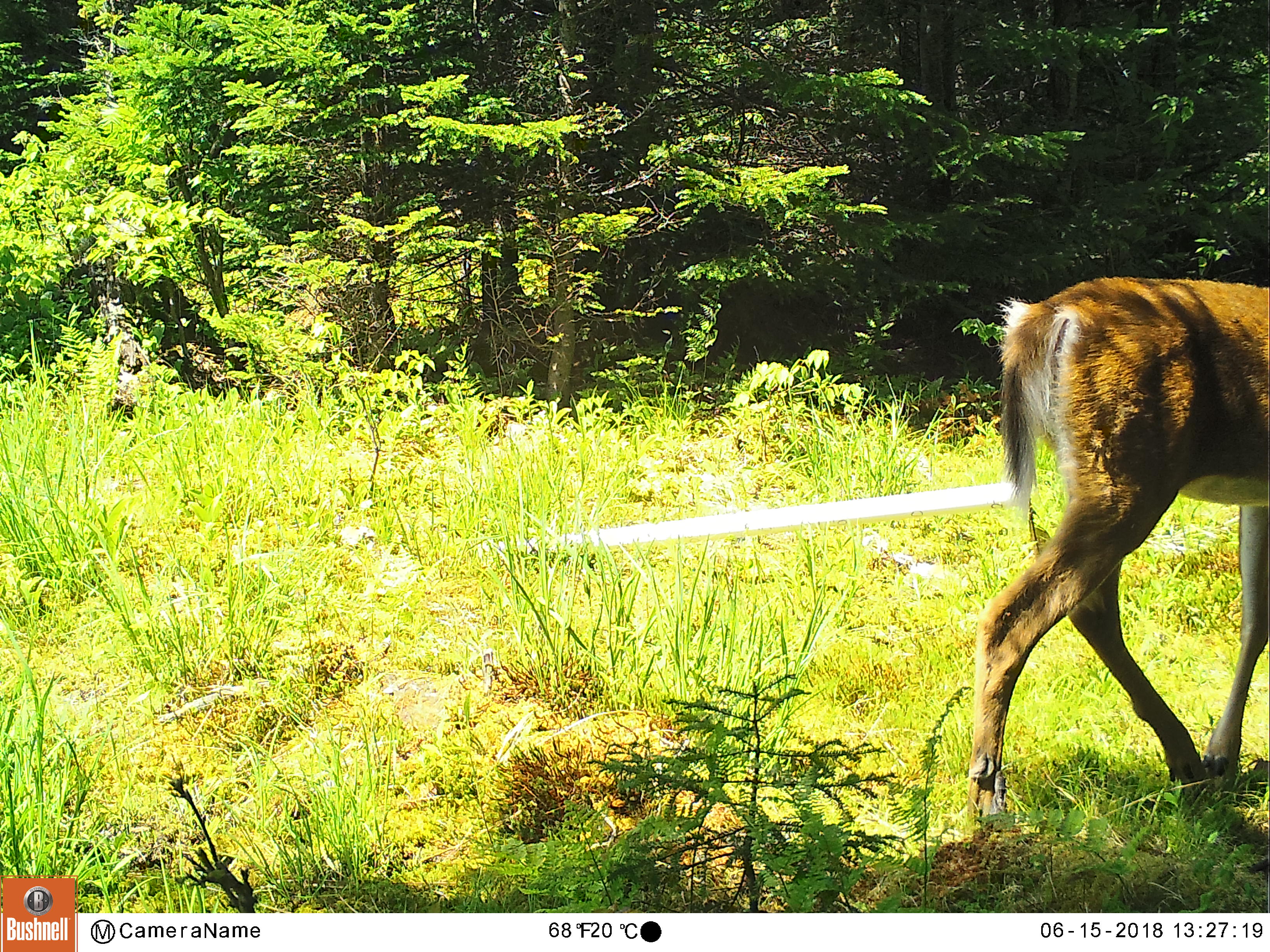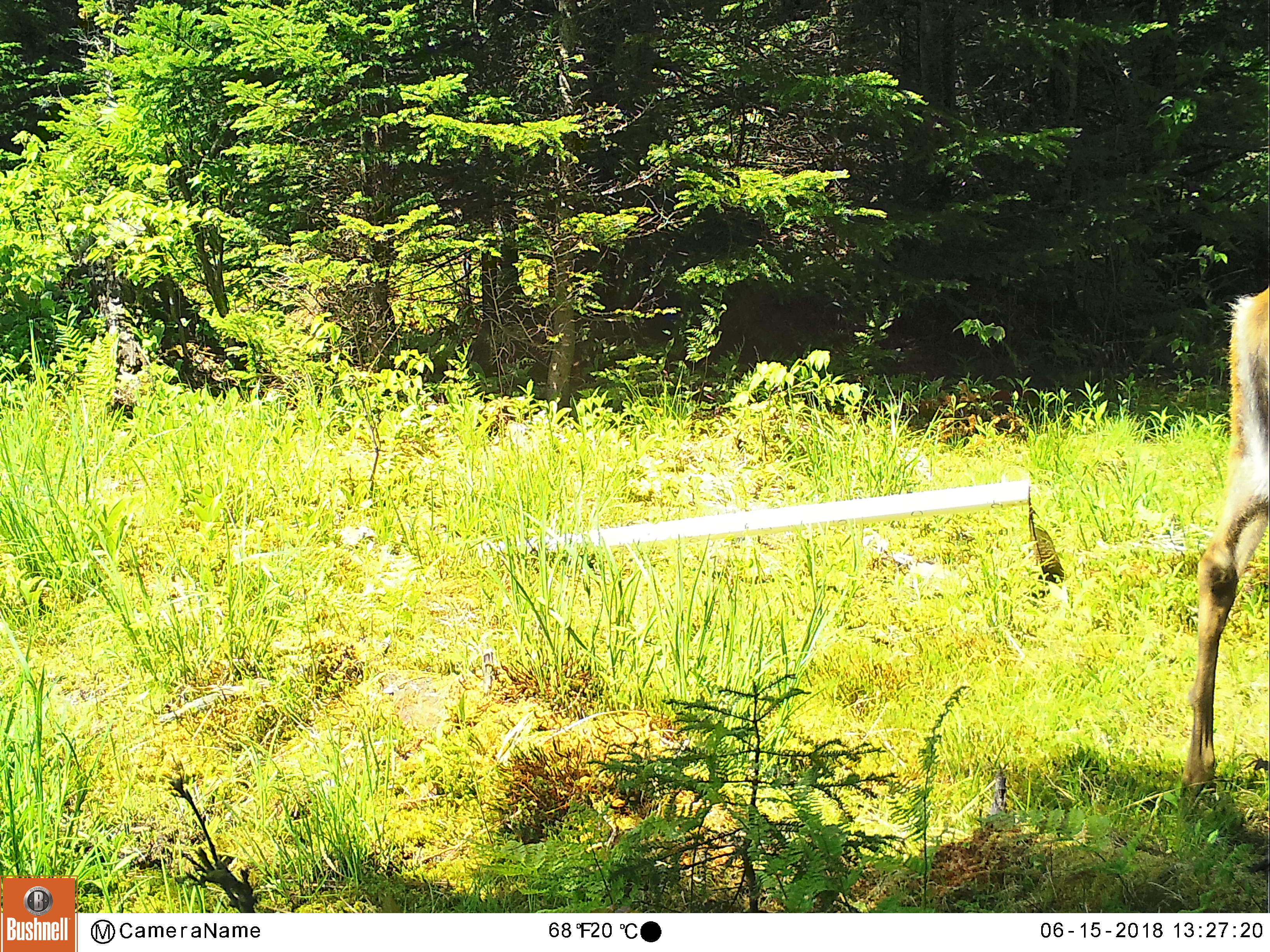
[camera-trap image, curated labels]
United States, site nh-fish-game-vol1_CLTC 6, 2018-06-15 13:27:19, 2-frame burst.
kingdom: Animalia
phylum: Chordata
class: Mammalia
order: Artiodactyla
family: Cervidae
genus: Odocoileus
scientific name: Odocoileus virginianus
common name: white-tailed deer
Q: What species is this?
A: White-tailed deer (Odocoileus virginianus).